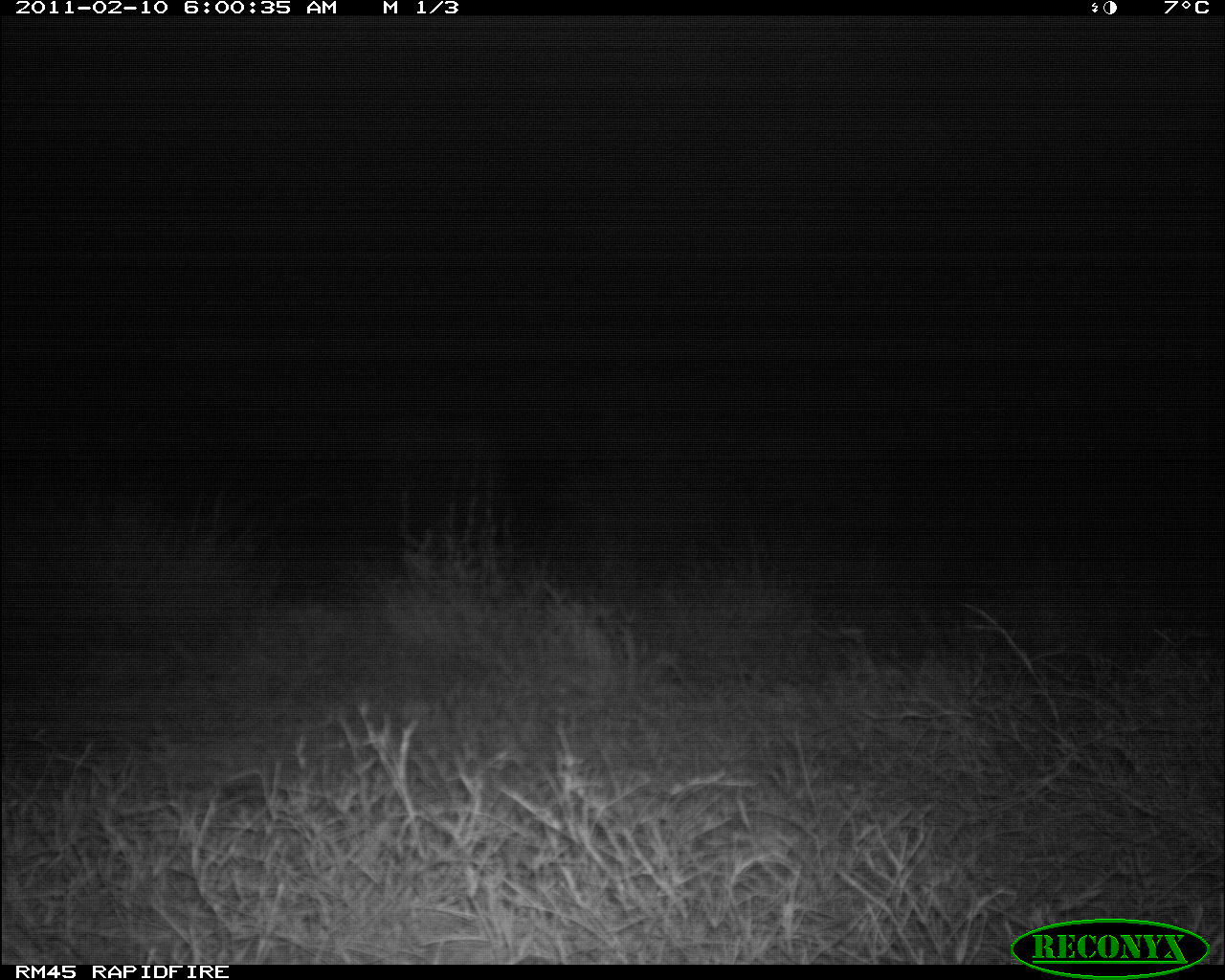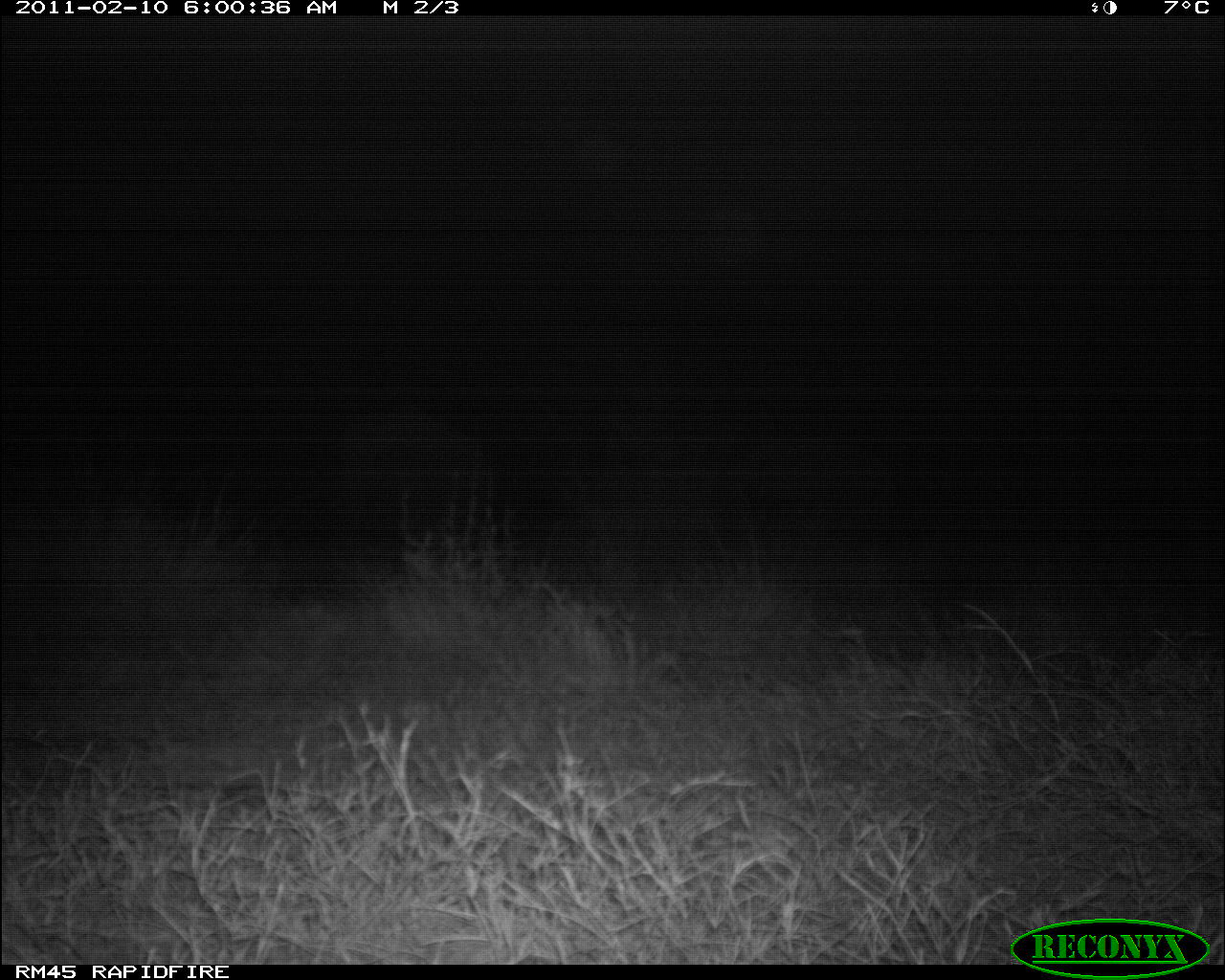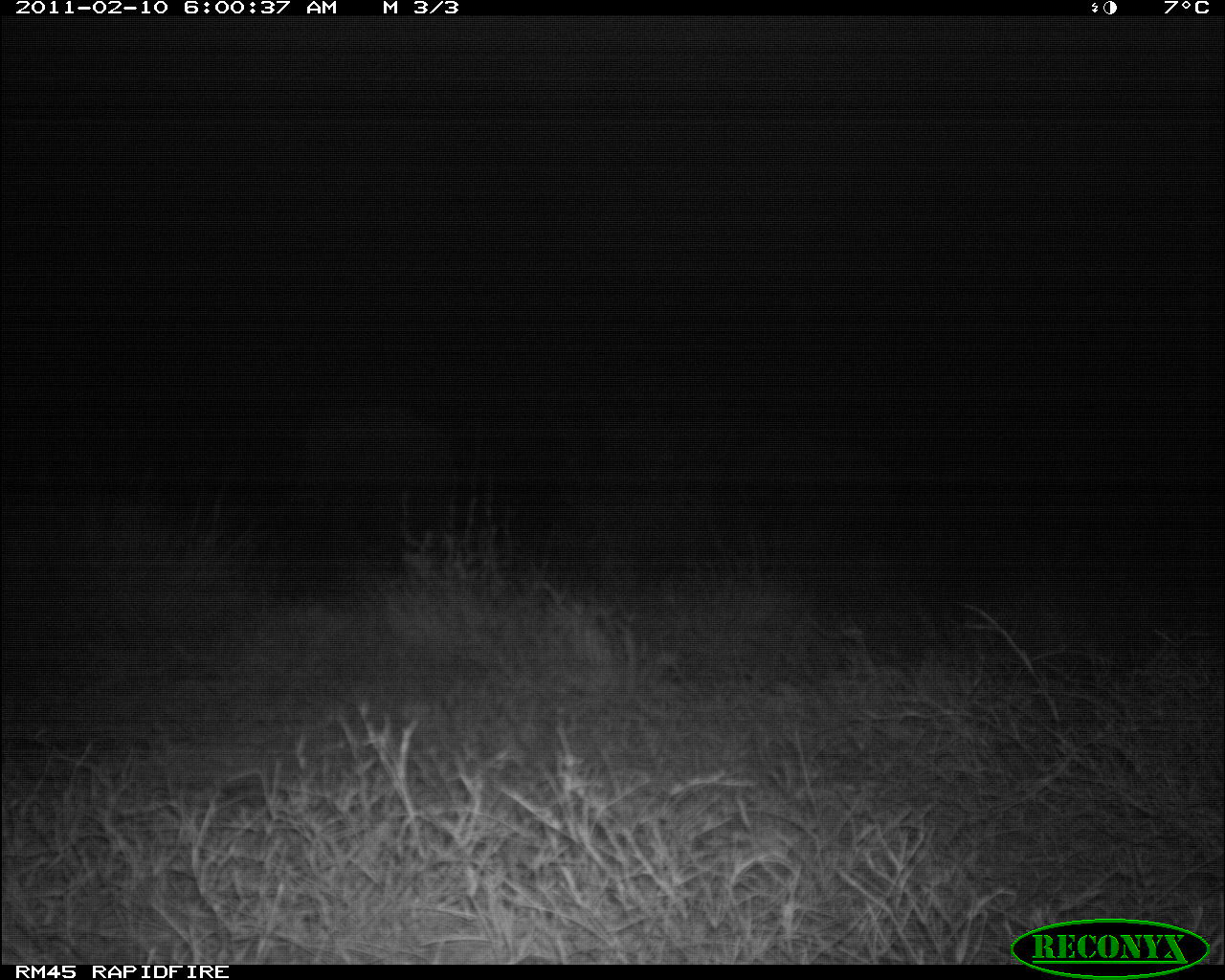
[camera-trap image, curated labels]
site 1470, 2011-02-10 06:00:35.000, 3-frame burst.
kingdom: Animalia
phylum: Chordata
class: Mammalia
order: Proboscidea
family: Elephantidae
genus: Loxodonta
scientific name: Loxodonta africana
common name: african bush elephant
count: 1